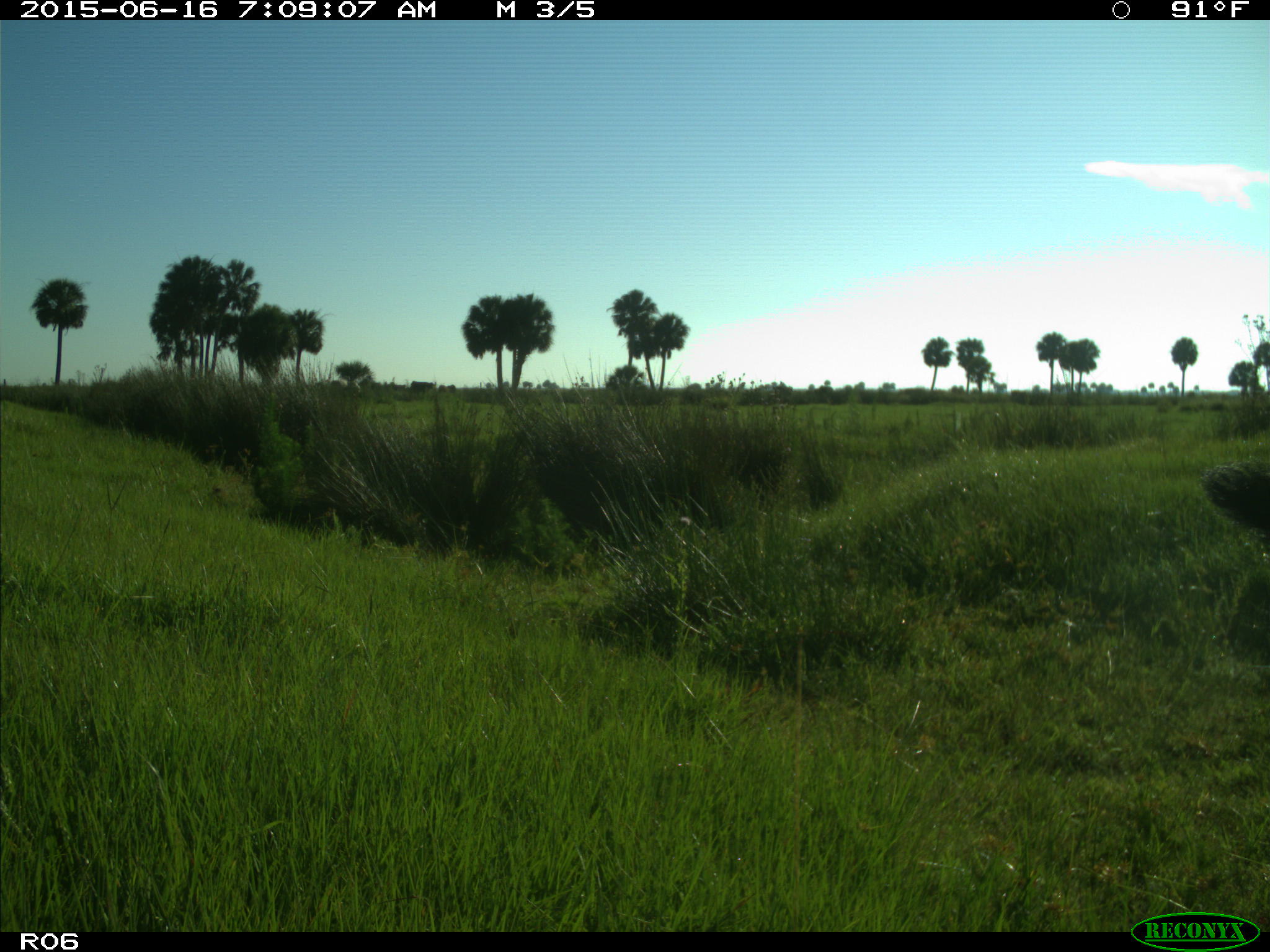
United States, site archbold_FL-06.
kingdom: Animalia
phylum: Chordata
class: Mammalia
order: Artiodactyla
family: Bovidae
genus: Bos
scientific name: Bos taurus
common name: domestic cow